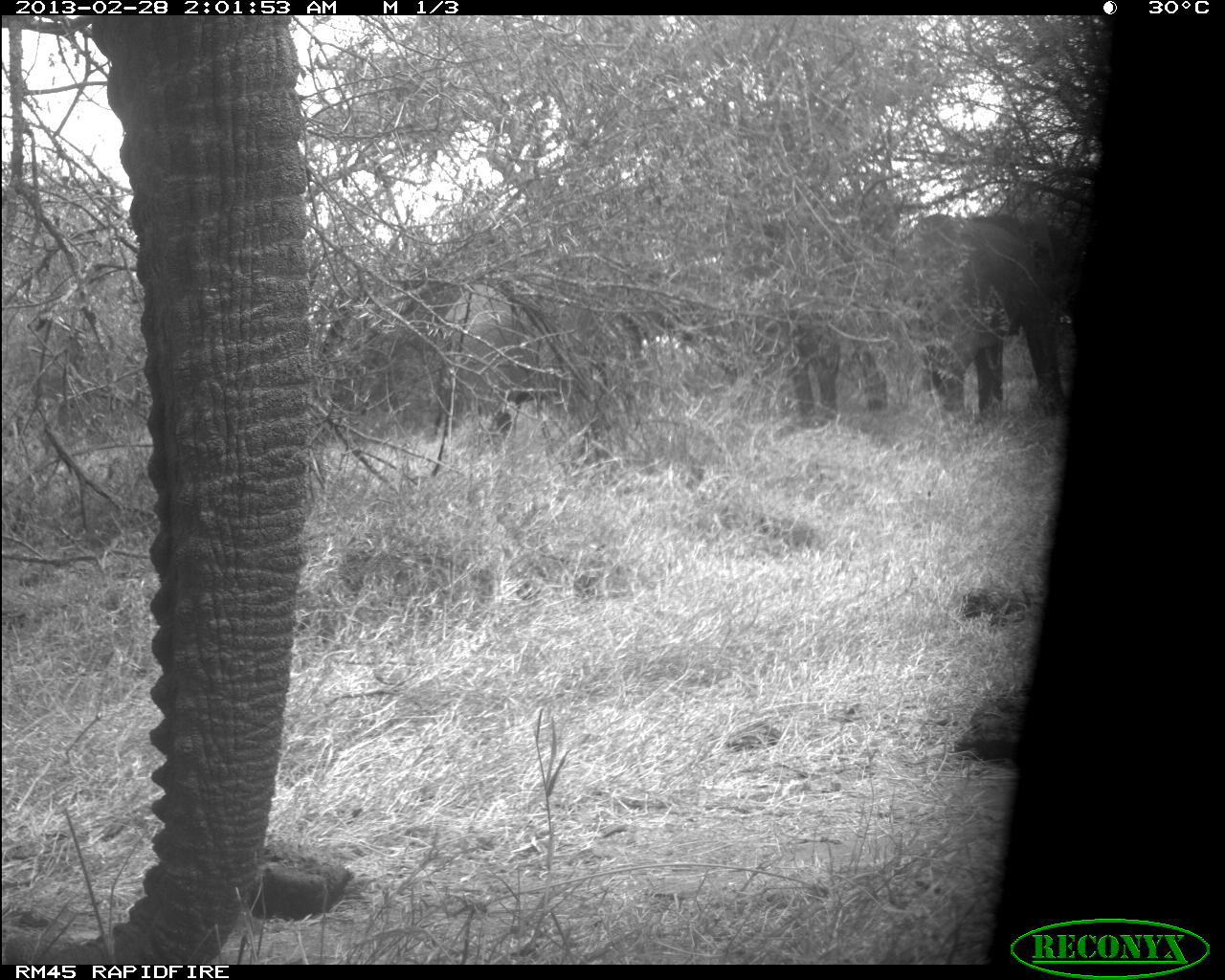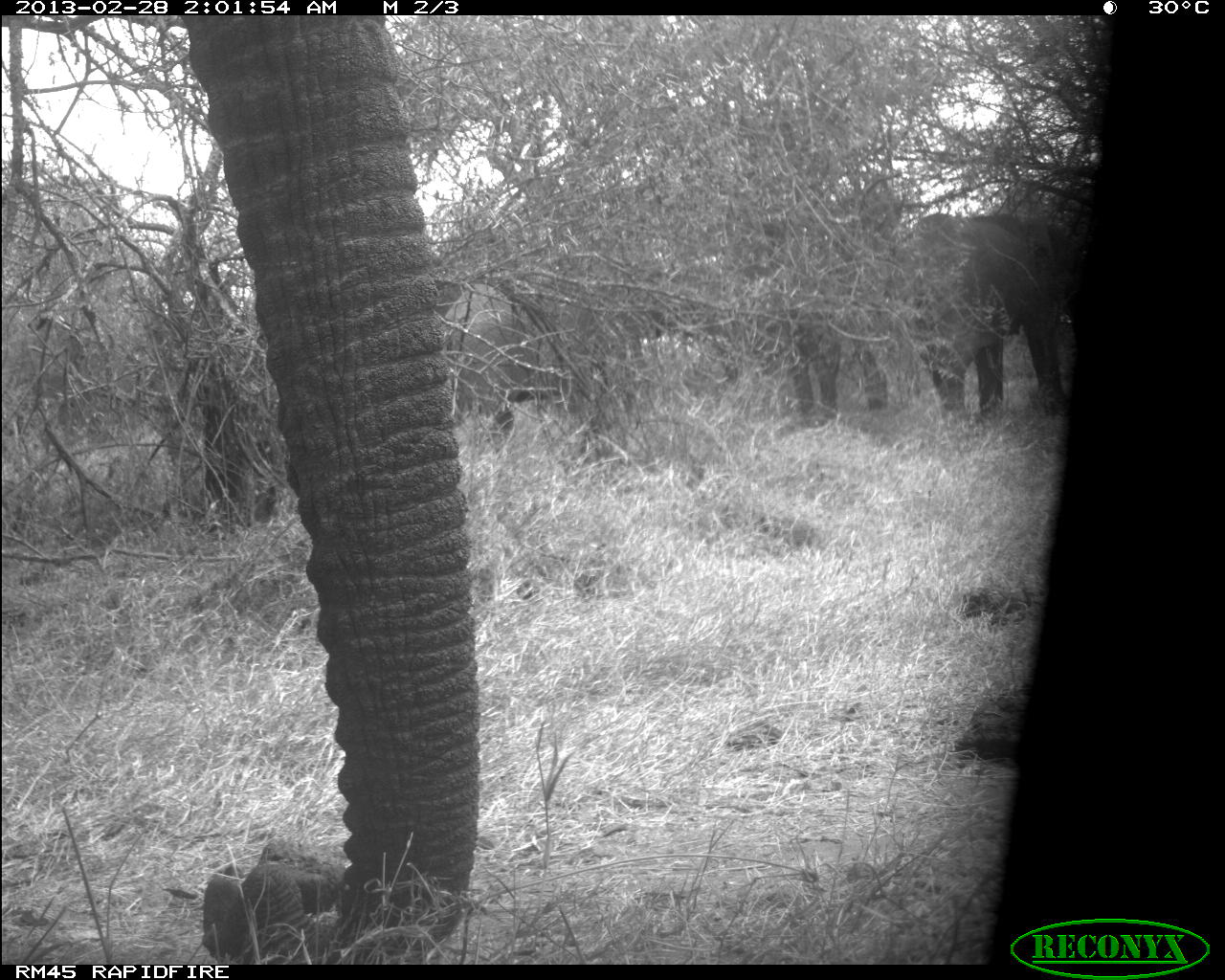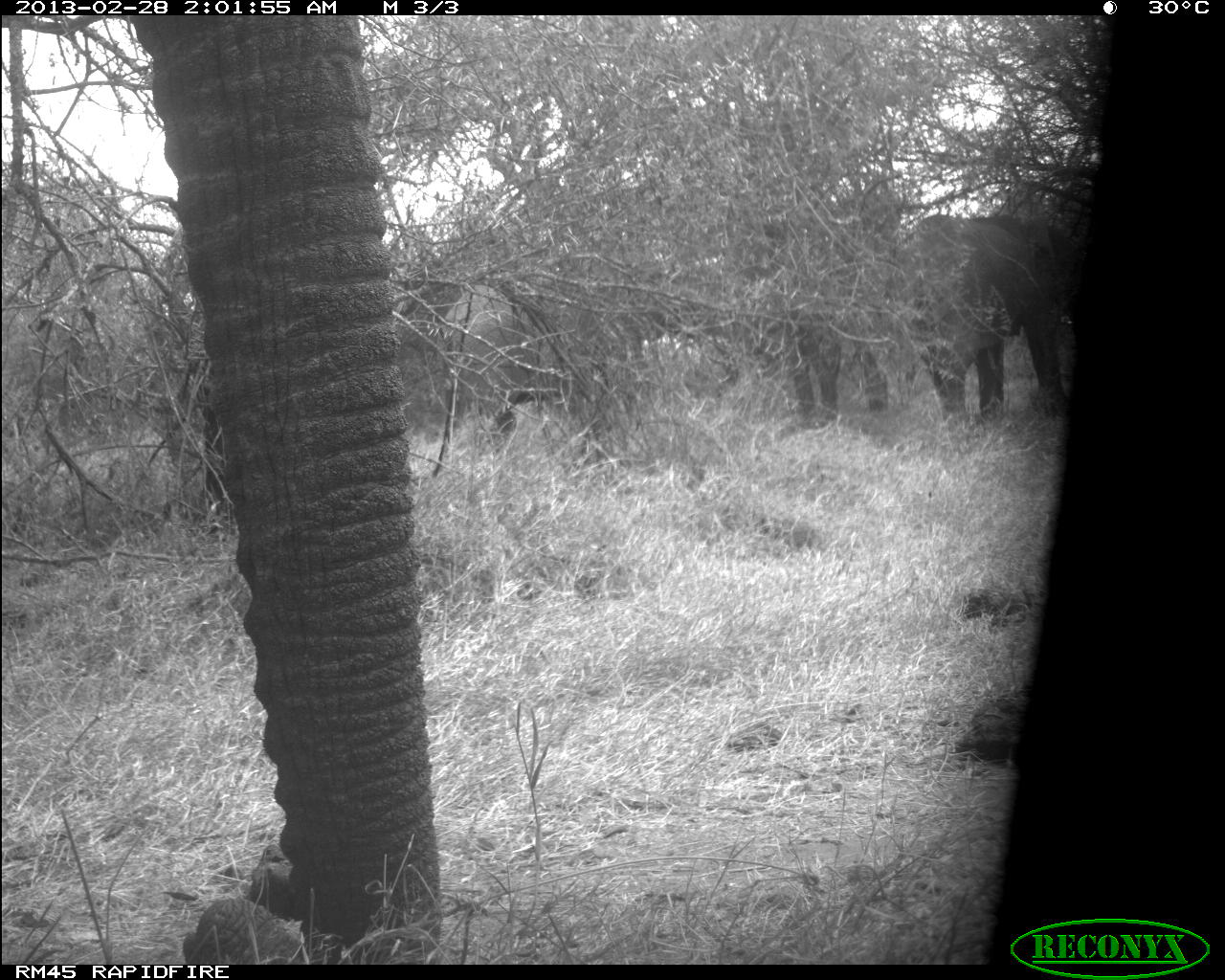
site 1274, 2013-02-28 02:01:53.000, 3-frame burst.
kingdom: Animalia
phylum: Chordata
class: Mammalia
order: Proboscidea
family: Elephantidae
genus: Loxodonta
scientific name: Loxodonta africana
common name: african bush elephant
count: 3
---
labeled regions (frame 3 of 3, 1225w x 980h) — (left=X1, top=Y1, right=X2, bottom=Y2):
loxodonta africana: (left=116, top=15, right=446, bottom=964); (left=450, top=265, right=741, bottom=445); (left=892, top=213, right=1079, bottom=431); (left=756, top=271, right=888, bottom=426)